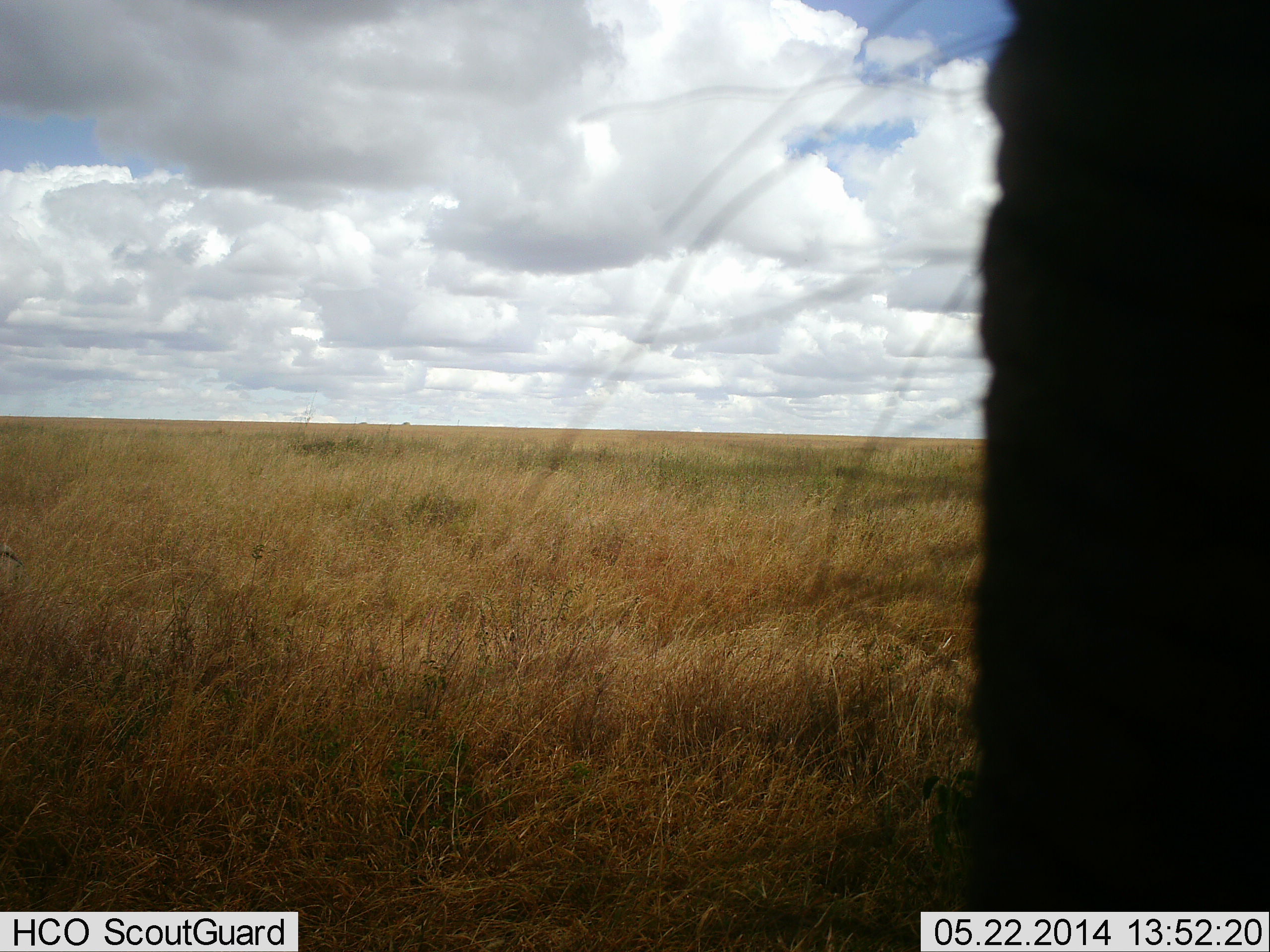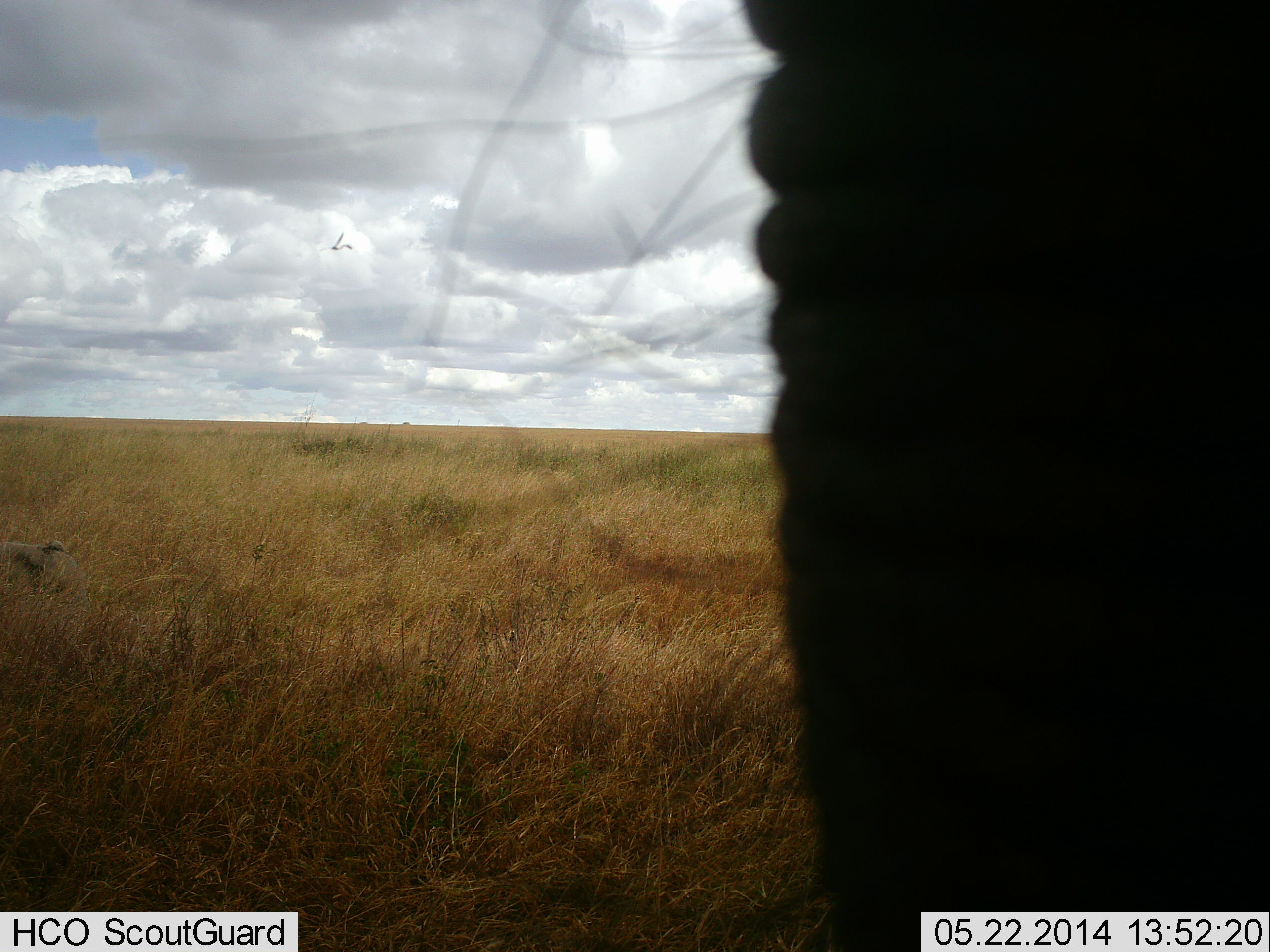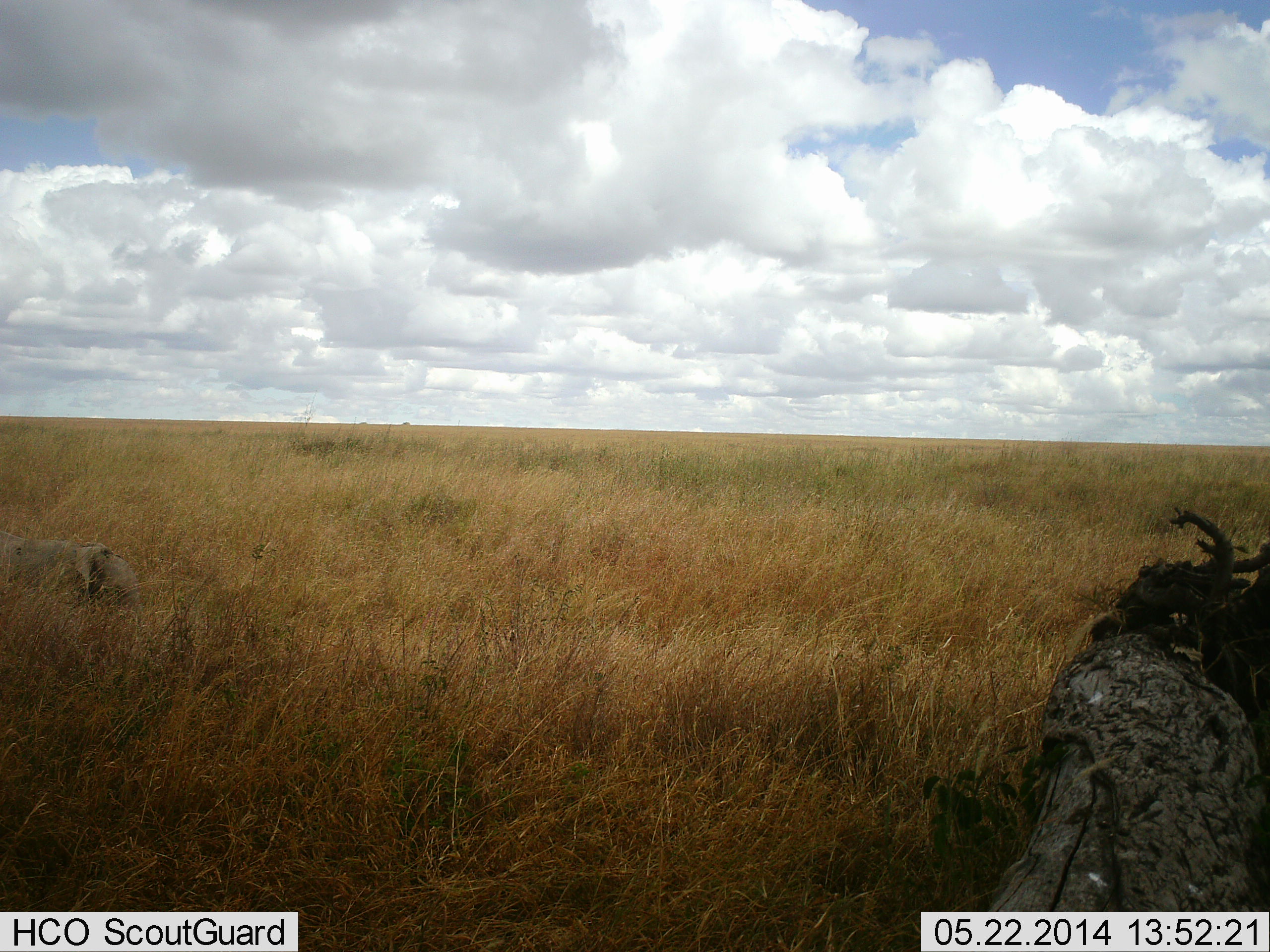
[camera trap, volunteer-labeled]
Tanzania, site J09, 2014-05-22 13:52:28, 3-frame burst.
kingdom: Animalia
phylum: Chordata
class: Mammalia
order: Proboscidea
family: Elephantidae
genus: Loxodonta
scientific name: Loxodonta africana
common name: african bush elephant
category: elephant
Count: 1.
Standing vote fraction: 64%.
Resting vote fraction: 7%.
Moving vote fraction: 43%.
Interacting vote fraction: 0%.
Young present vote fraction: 36%.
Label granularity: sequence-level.